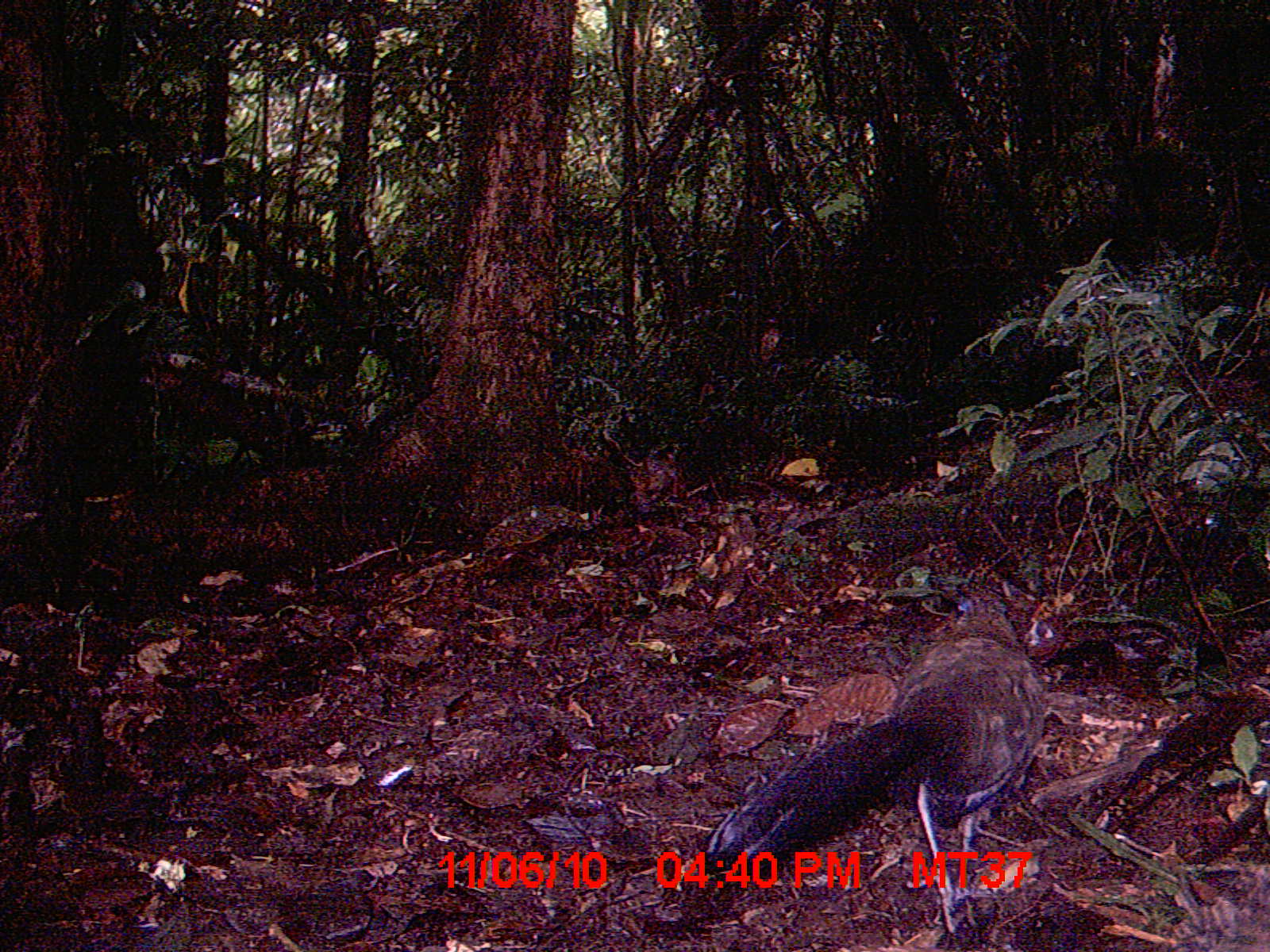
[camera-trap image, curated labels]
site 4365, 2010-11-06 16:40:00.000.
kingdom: Animalia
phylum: Chordata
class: Aves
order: Cuculiformes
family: Cuculidae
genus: Coua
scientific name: Coua serriana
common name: red-breasted coua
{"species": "Coua serriana (red-breasted coua)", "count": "1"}